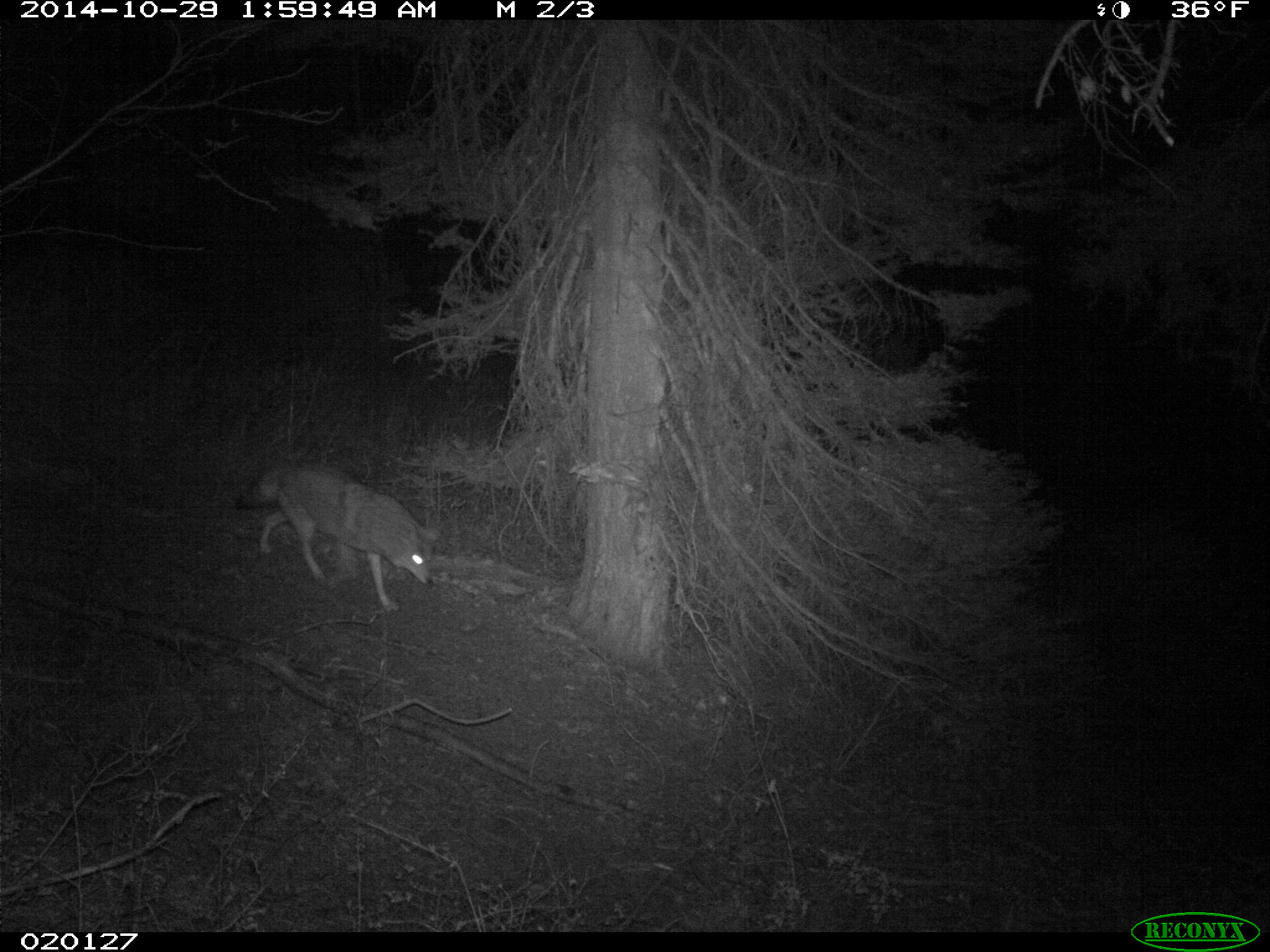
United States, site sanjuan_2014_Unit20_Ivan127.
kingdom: Animalia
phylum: Chordata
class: Mammalia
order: Carnivora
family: Canidae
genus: Canis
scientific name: Canis latrans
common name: coyote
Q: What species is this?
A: Canis latrans (coyote).